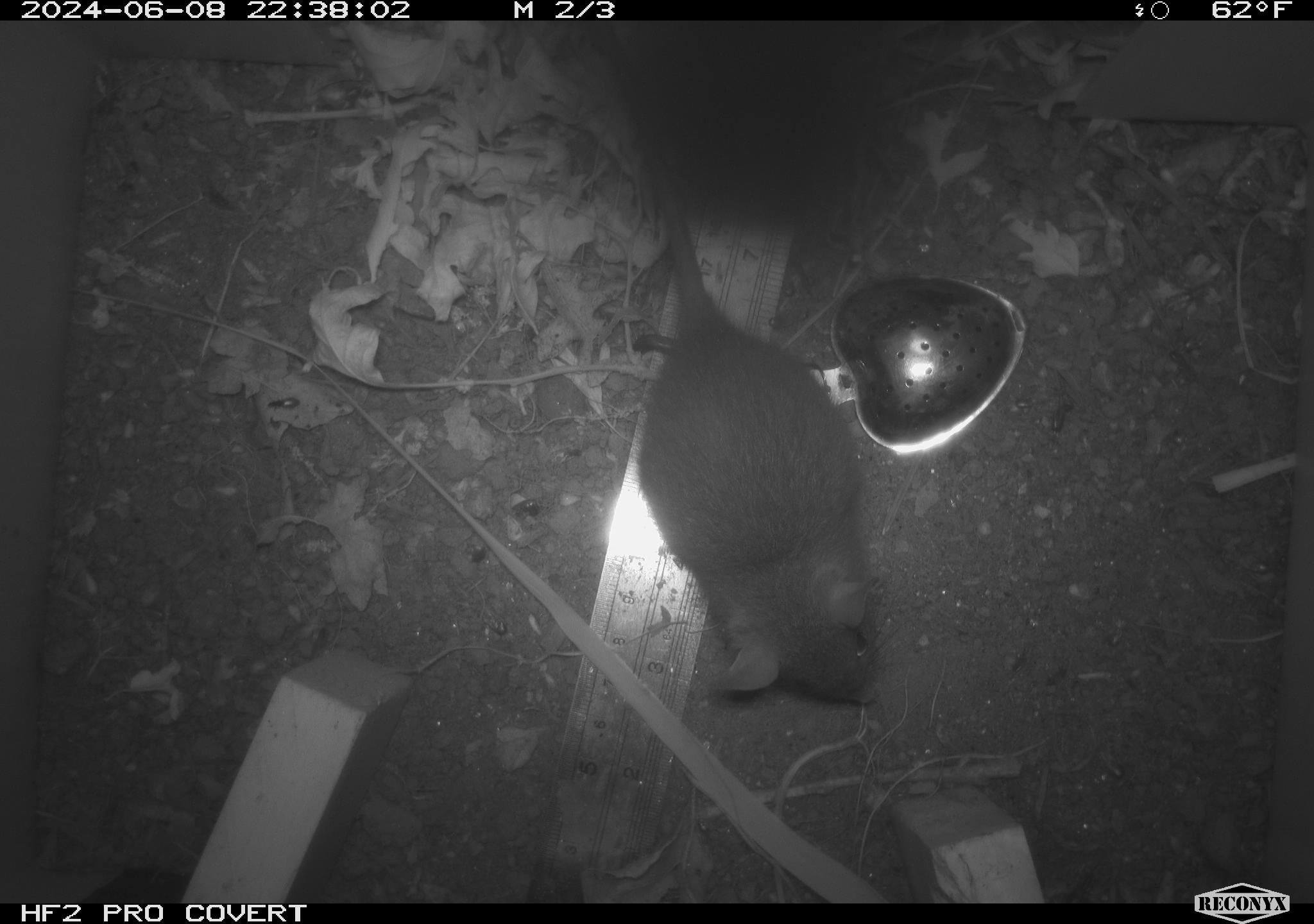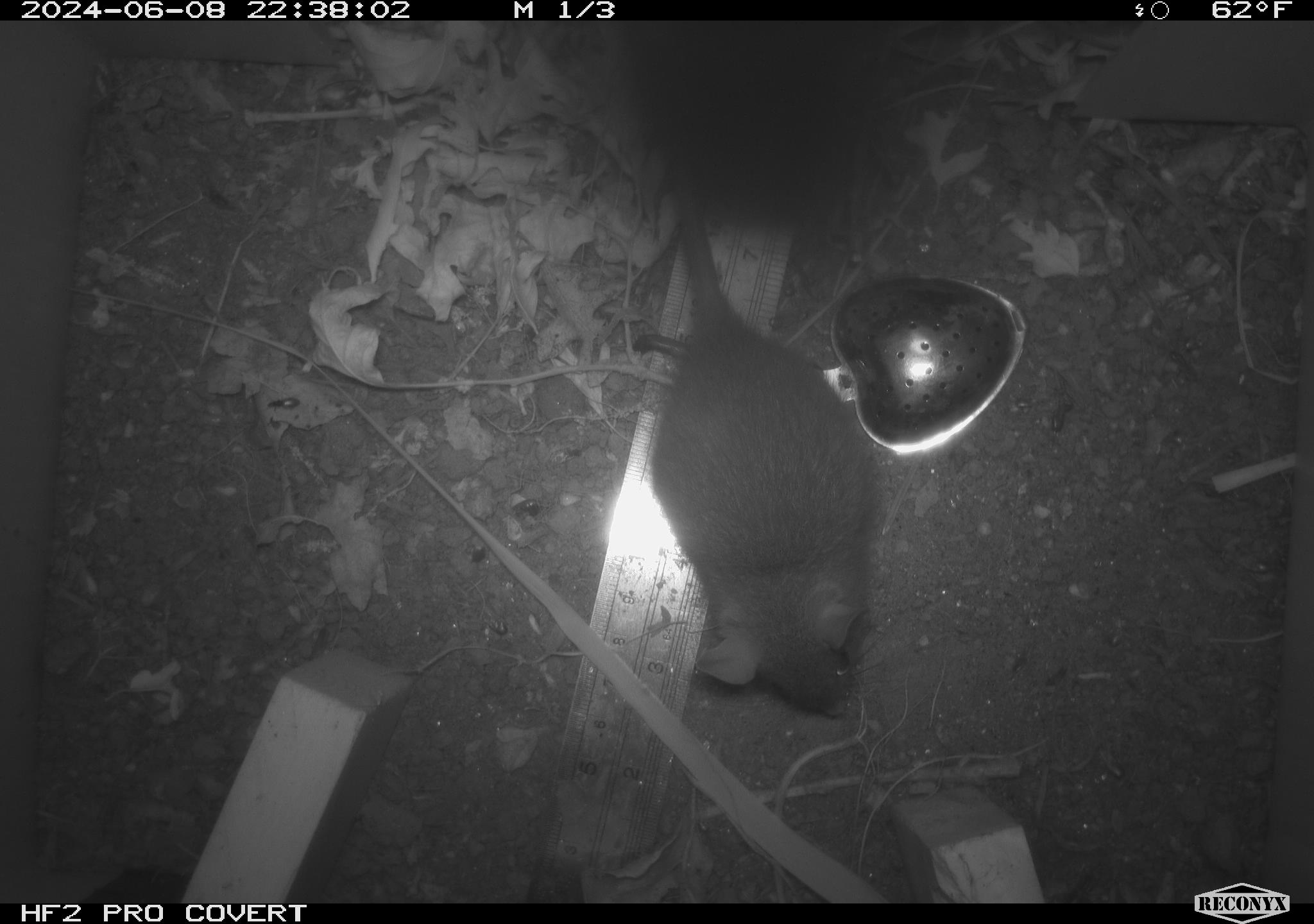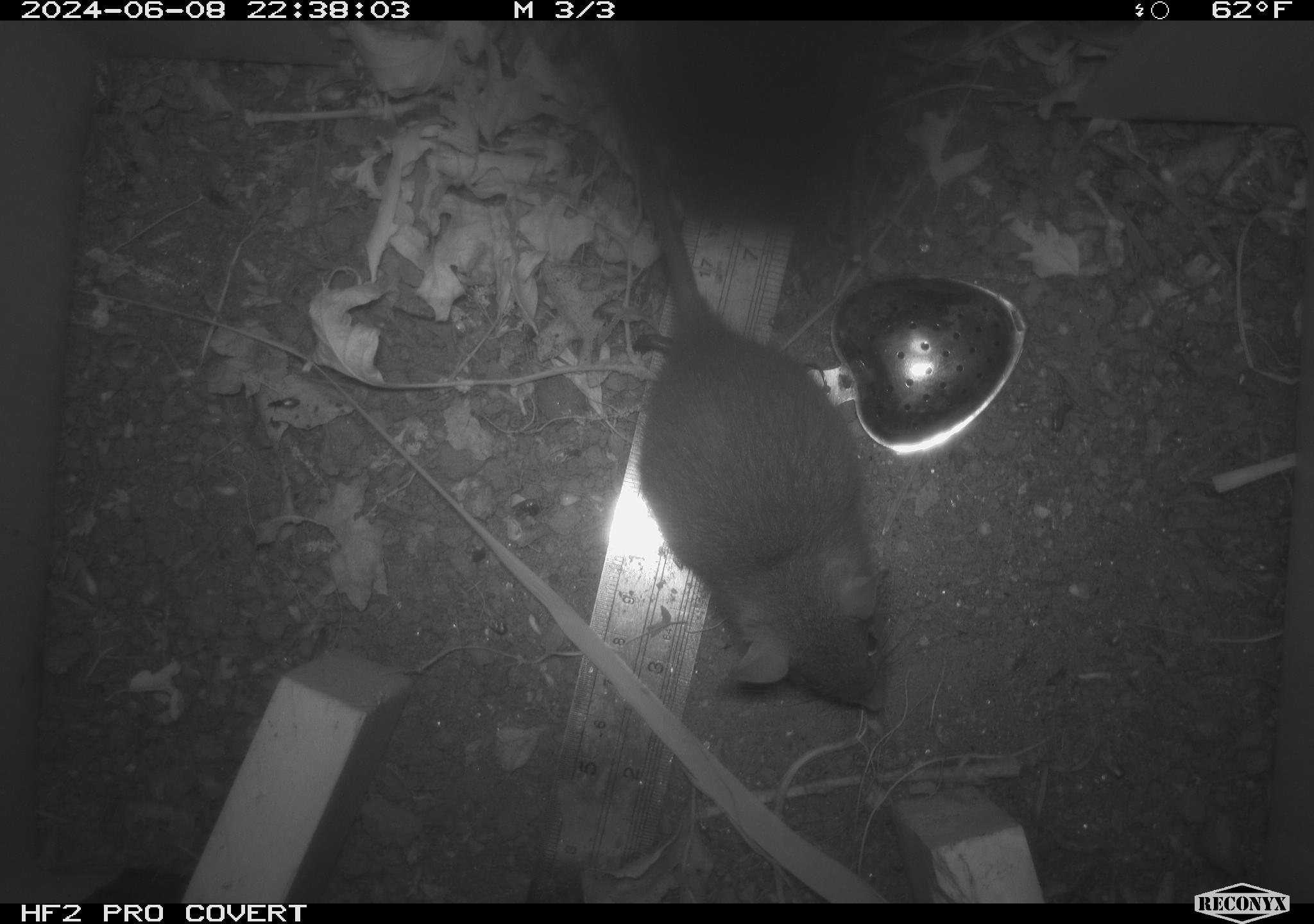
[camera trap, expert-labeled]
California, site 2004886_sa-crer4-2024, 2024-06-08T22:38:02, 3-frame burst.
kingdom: Animalia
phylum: Chordata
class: Mammalia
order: Rodentia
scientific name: Rodentia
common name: mouse species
Mouse species (Rodentia).